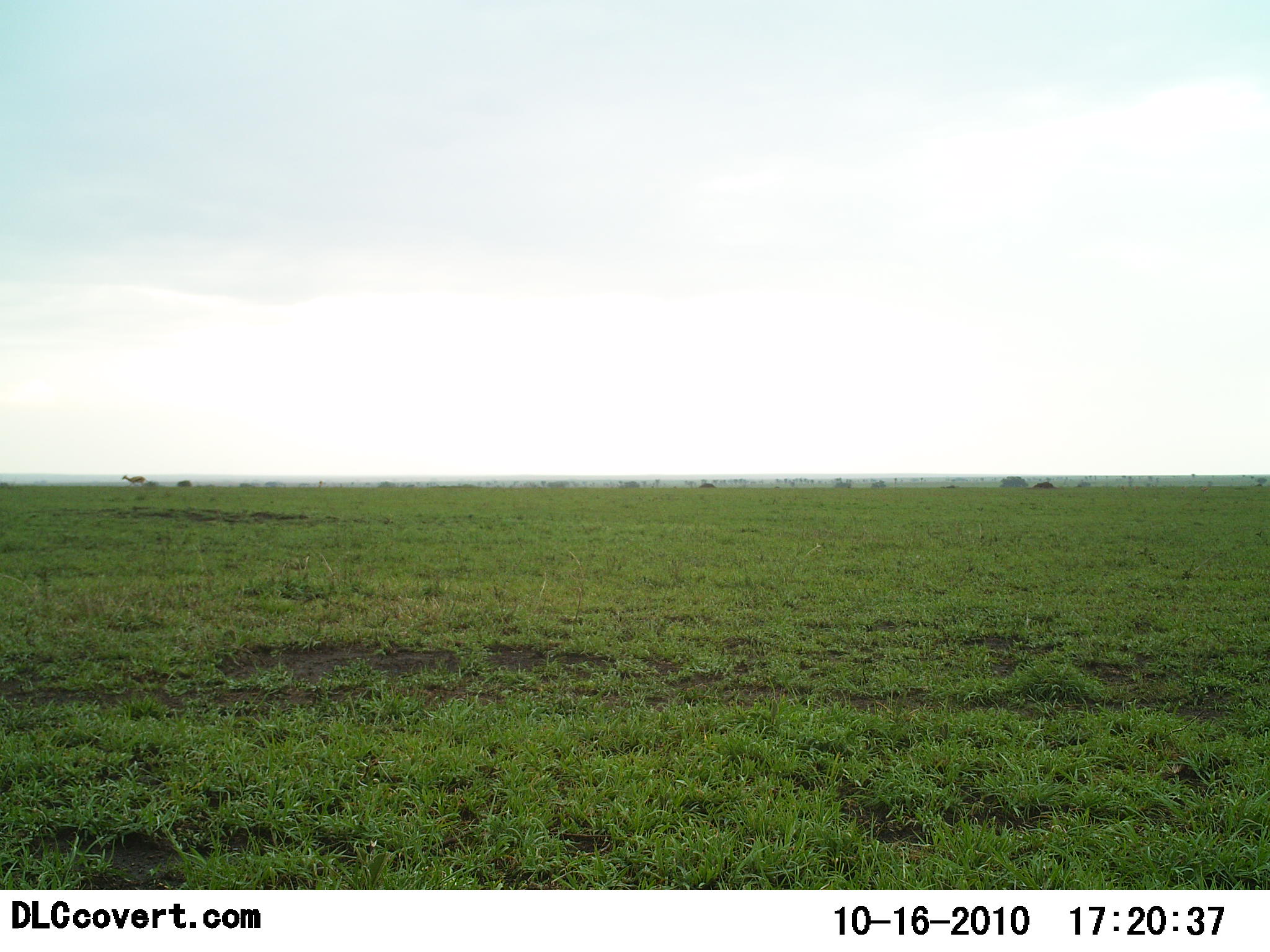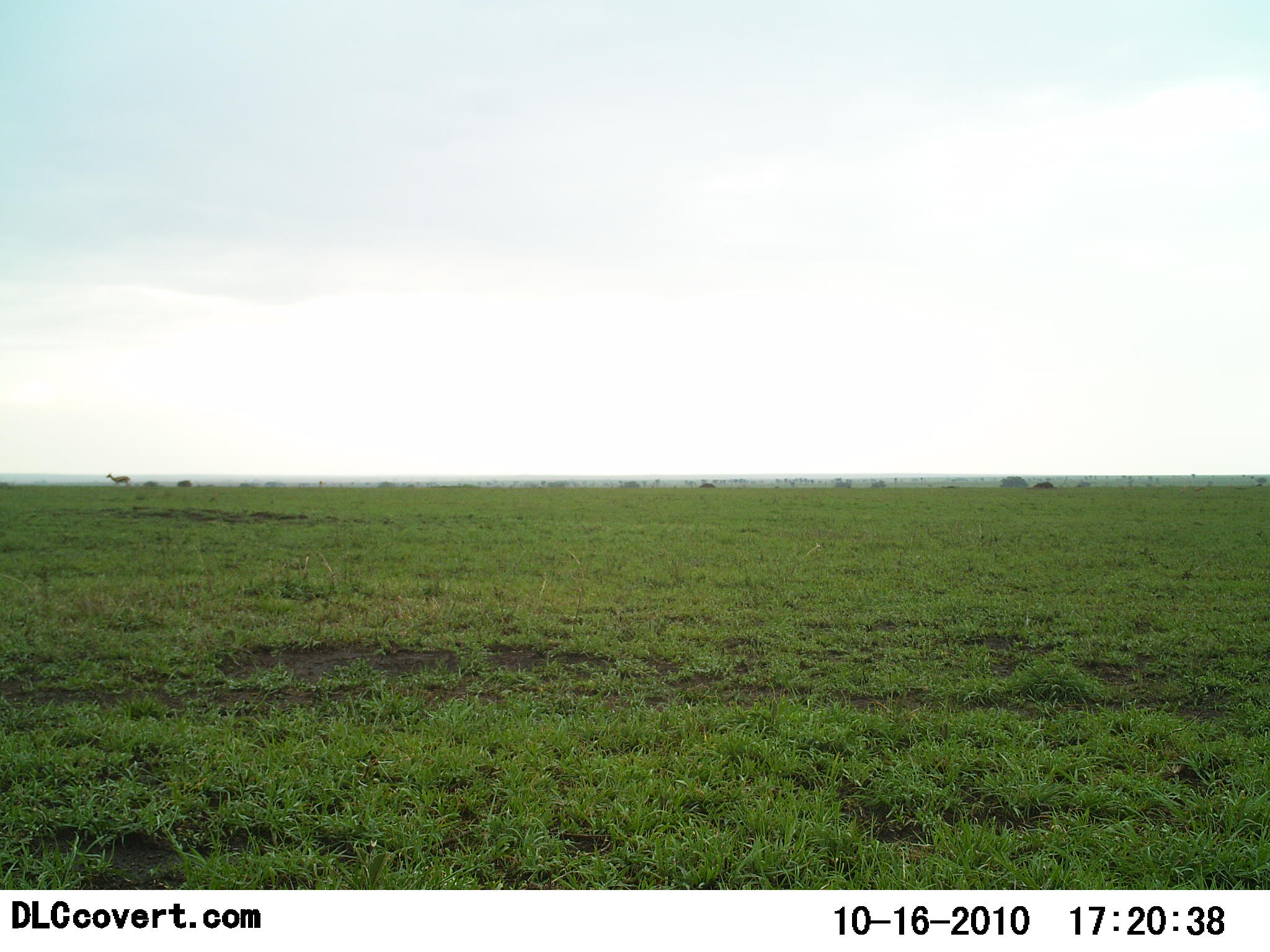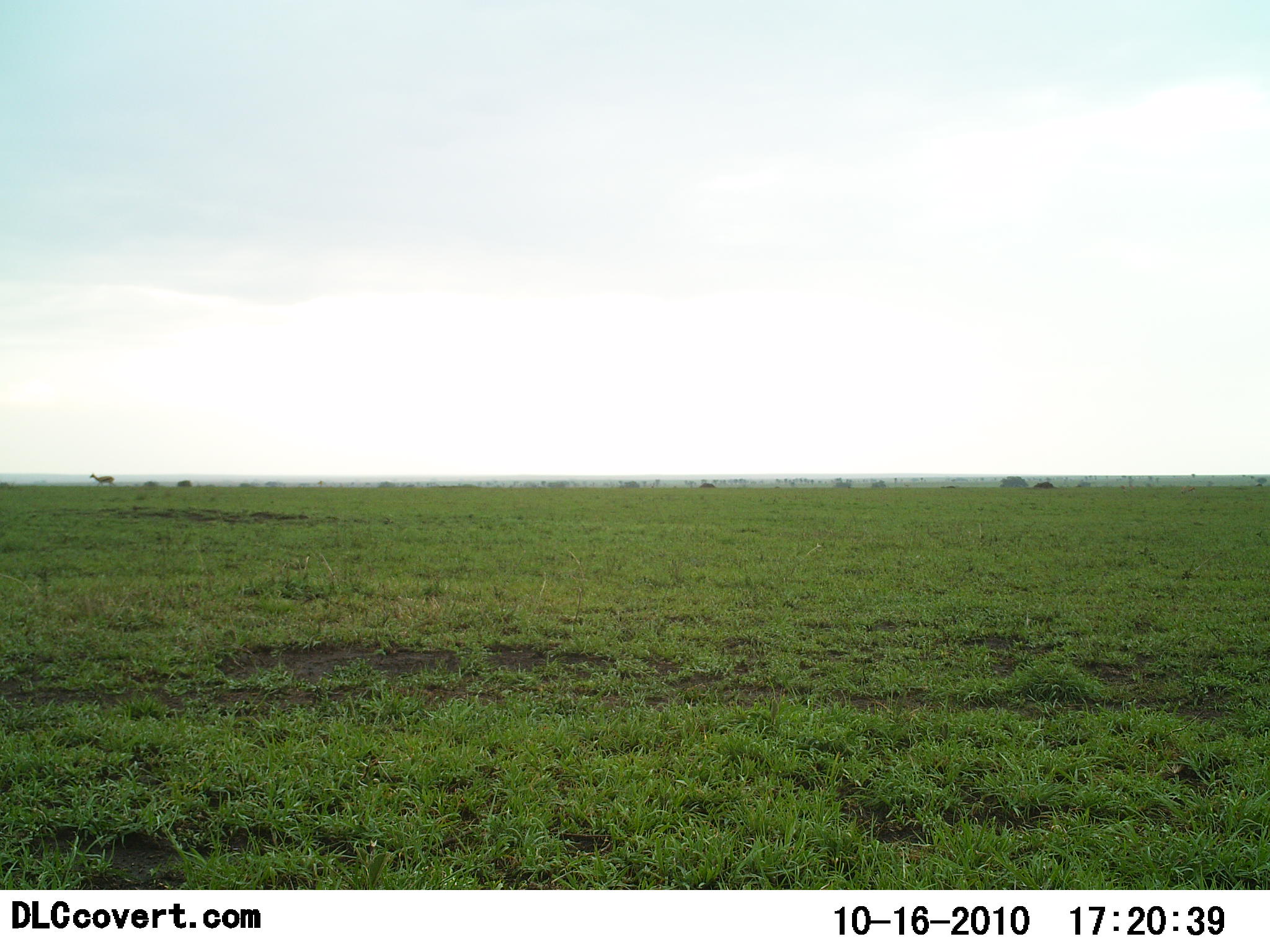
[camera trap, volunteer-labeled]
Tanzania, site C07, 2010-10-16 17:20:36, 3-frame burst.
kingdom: Animalia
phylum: Chordata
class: Mammalia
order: Artiodactyla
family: Bovidae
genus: Nanger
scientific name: Nanger granti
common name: grant's gazelle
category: gazellegrants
Gazellegrants (grant's gazelle) (Nanger granti), count 1. Behavior (volunteer vote fractions): standing 0%, resting 0%, moving 100%, interacting 0%. Young present (vote fraction): 0%. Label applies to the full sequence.